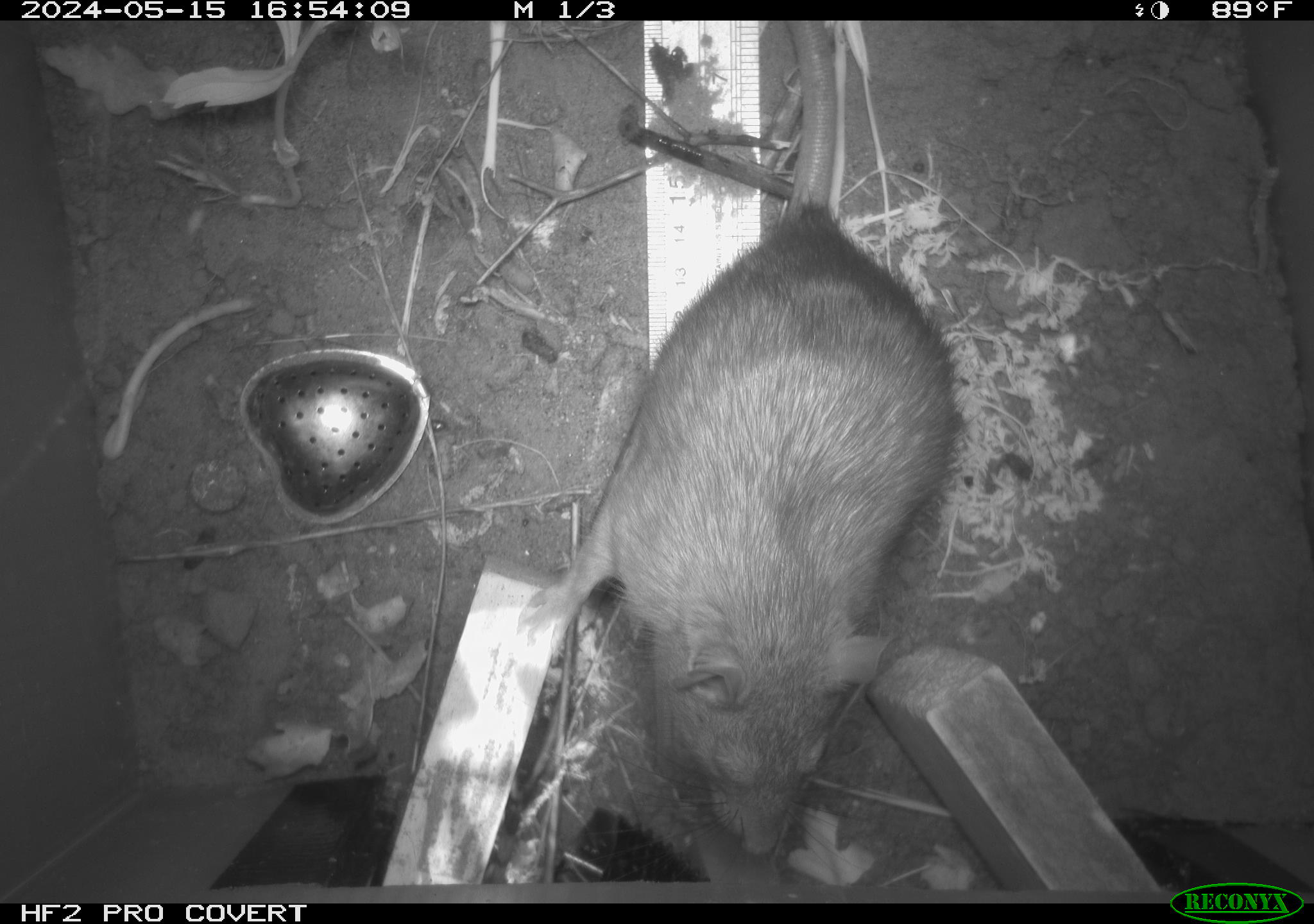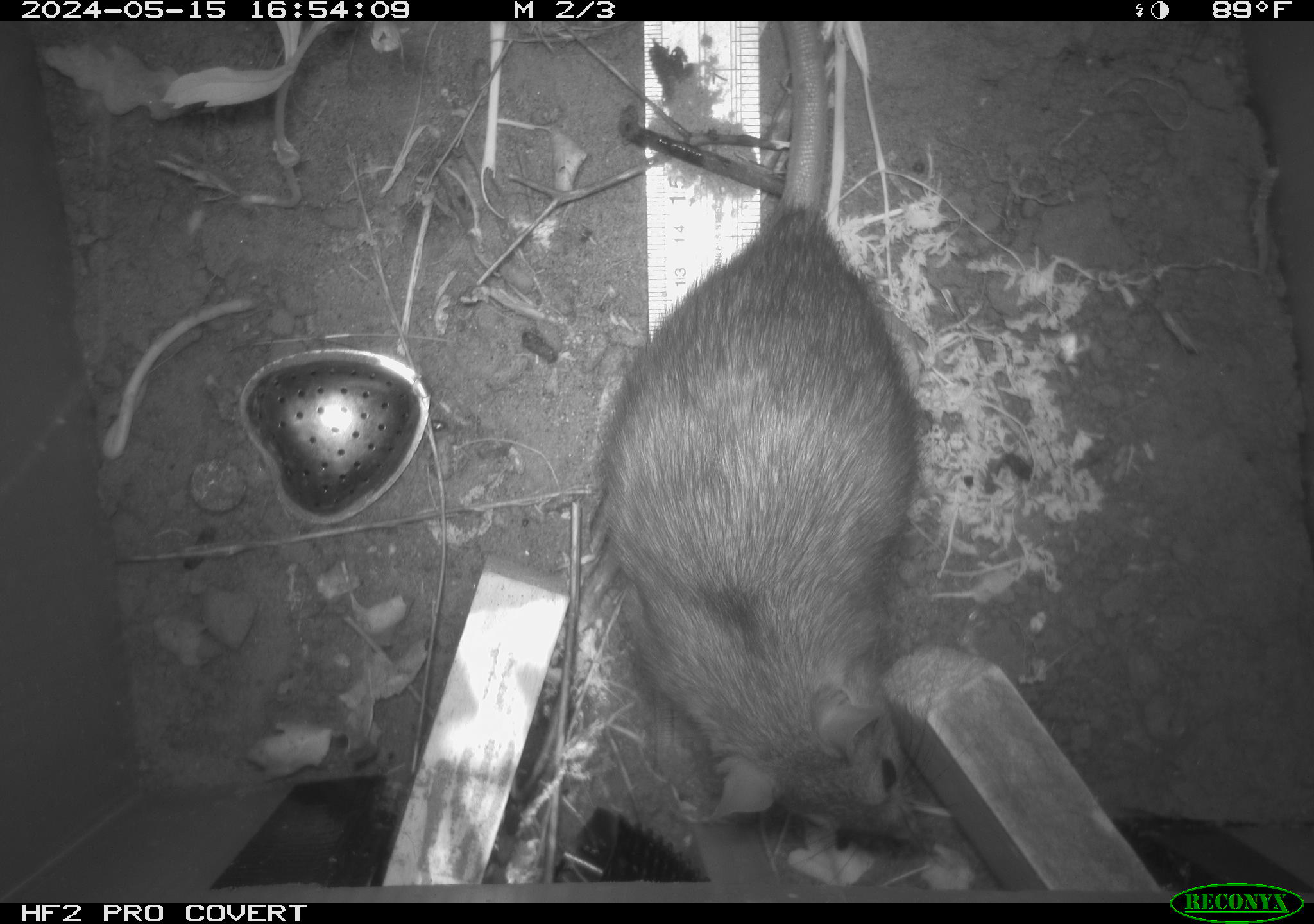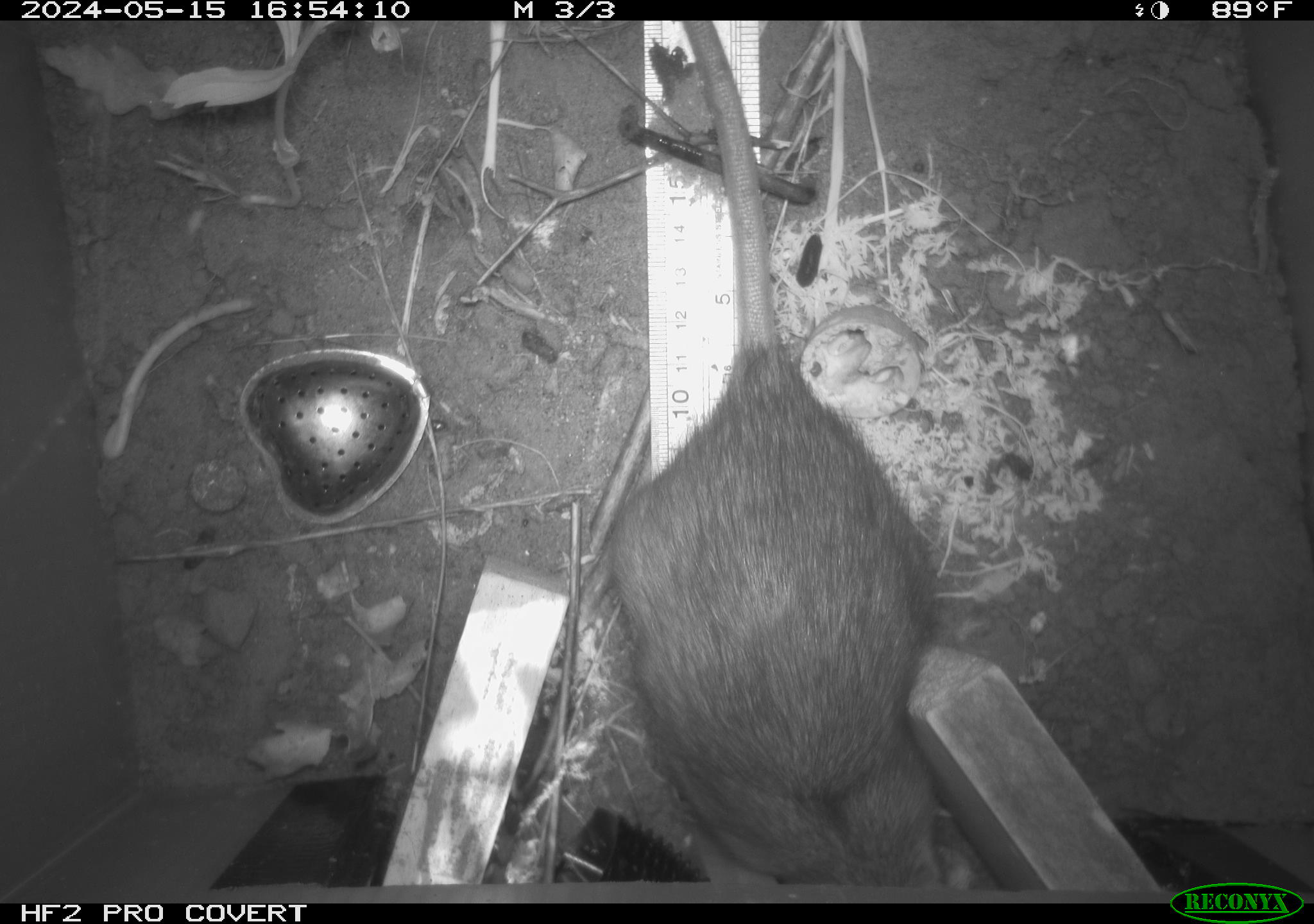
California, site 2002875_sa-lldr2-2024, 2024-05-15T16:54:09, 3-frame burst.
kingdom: Animalia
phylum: Chordata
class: Mammalia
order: Rodentia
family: Muridae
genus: Rattus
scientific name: Rattus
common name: rat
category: rattus species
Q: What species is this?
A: Rattus species (rat) (Rattus).